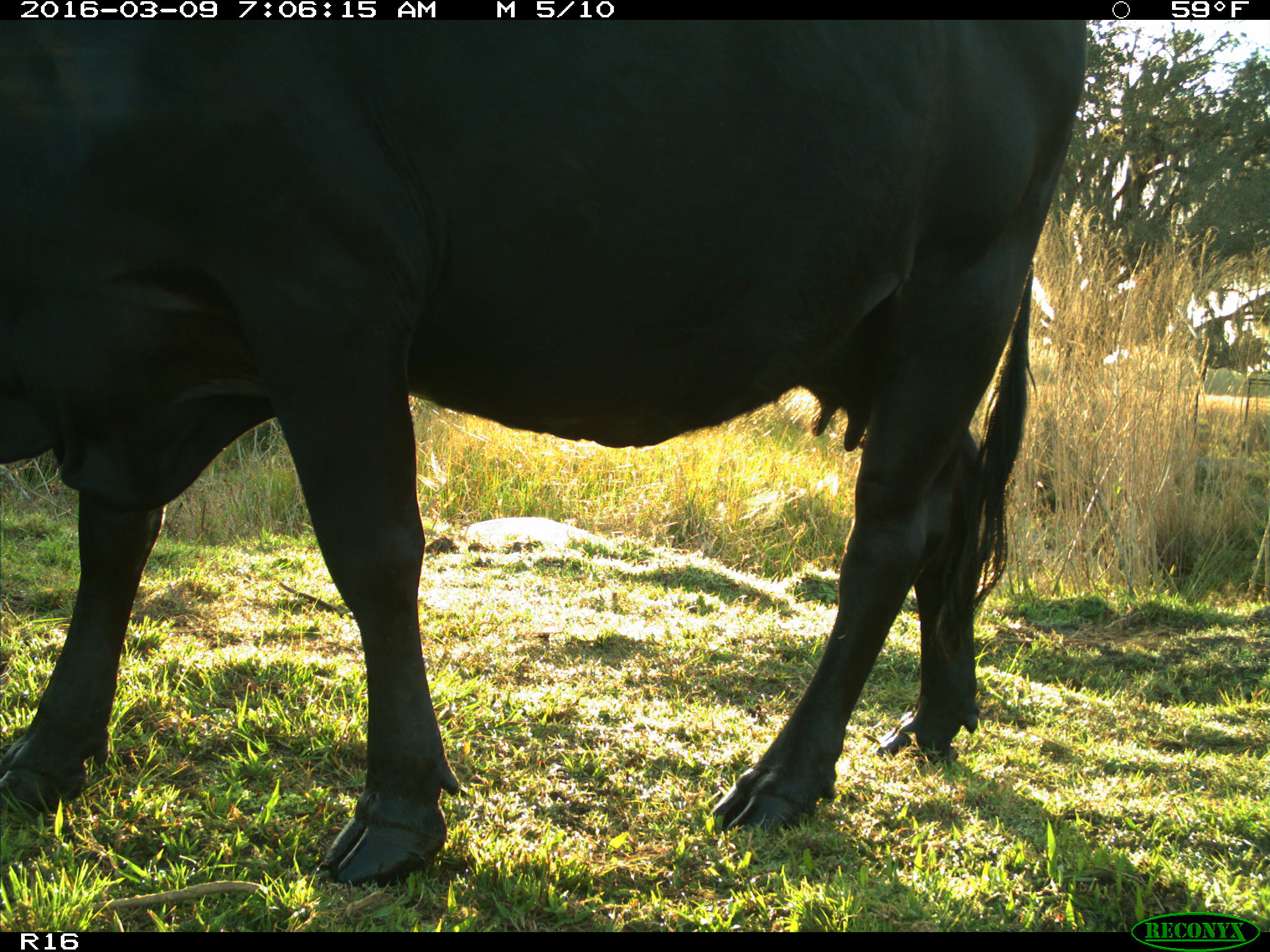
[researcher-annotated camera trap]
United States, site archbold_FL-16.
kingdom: Animalia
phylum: Chordata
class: Mammalia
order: Artiodactyla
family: Bovidae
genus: Bos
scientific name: Bos taurus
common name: domestic cow